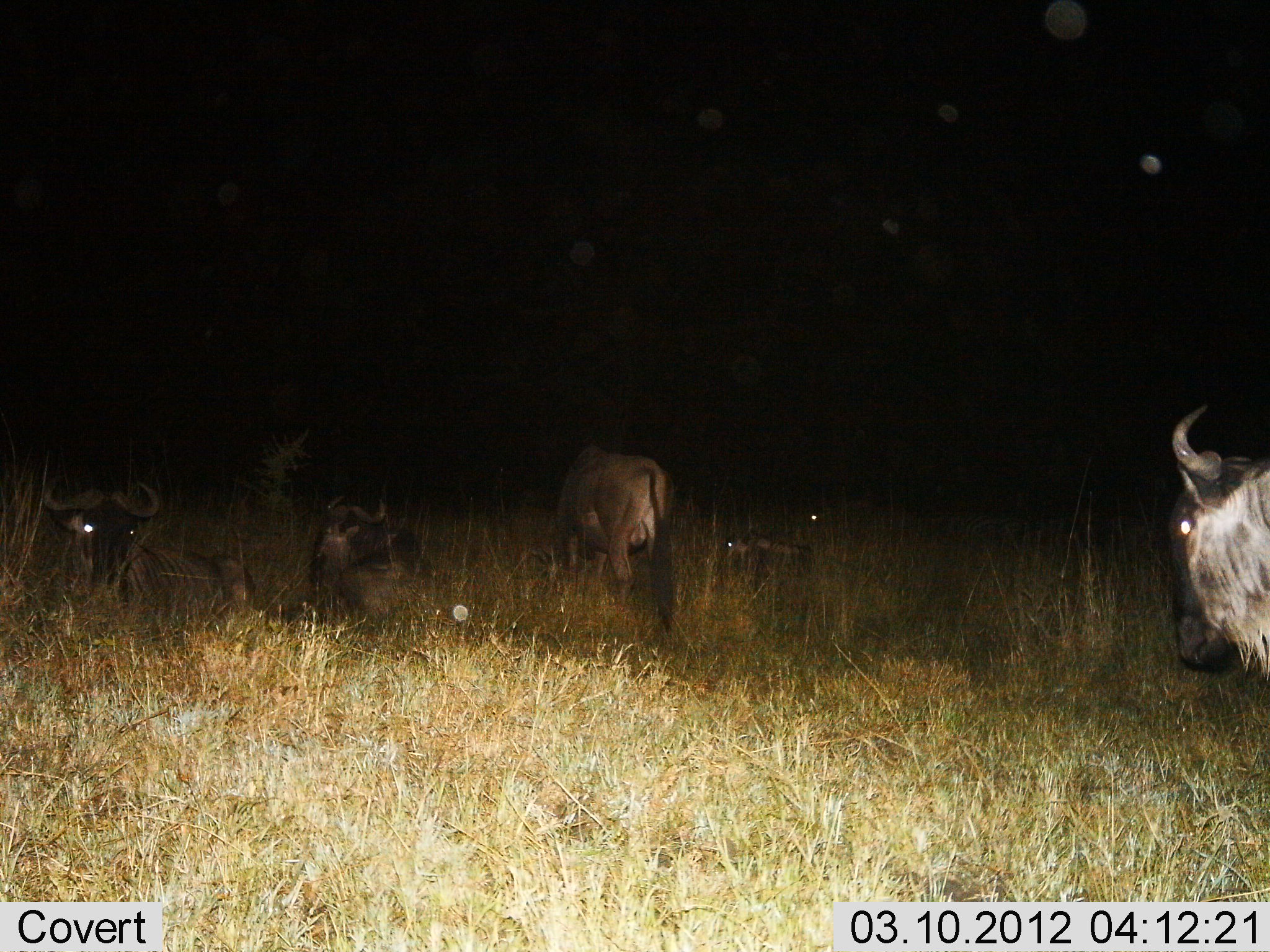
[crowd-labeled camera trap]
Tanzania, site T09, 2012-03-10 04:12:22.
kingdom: Animalia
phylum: Chordata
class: Mammalia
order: Artiodactyla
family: Bovidae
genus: Connochaetes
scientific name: Connochaetes taurinus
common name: blue wildebeest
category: wildebeest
Wildebeest (blue wildebeest) (Connochaetes taurinus), count 5. Behavior (volunteer vote fractions): standing 63%, resting 93%, moving 27%, interacting 0%. Young present (vote fraction): 3%. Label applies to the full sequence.